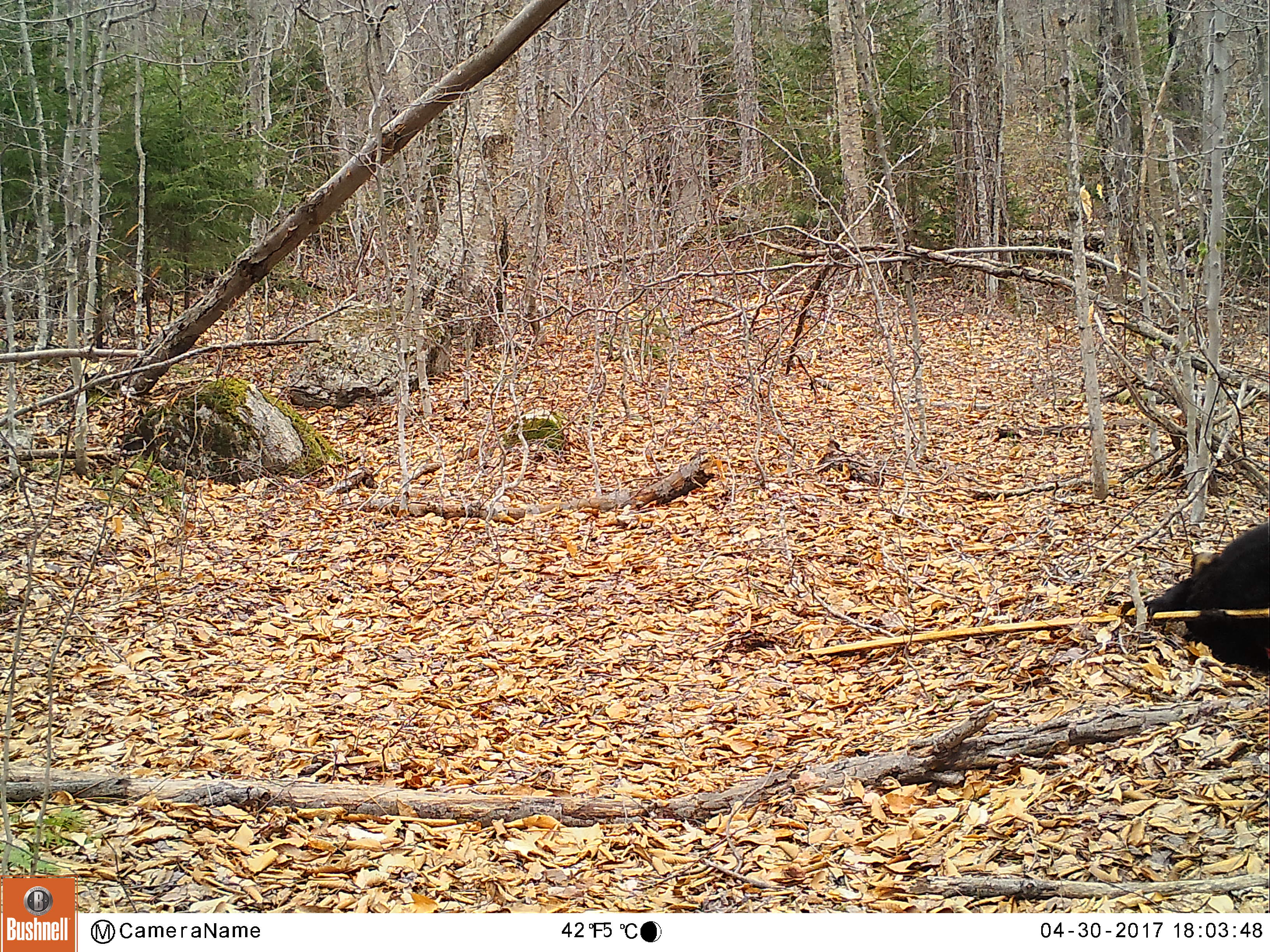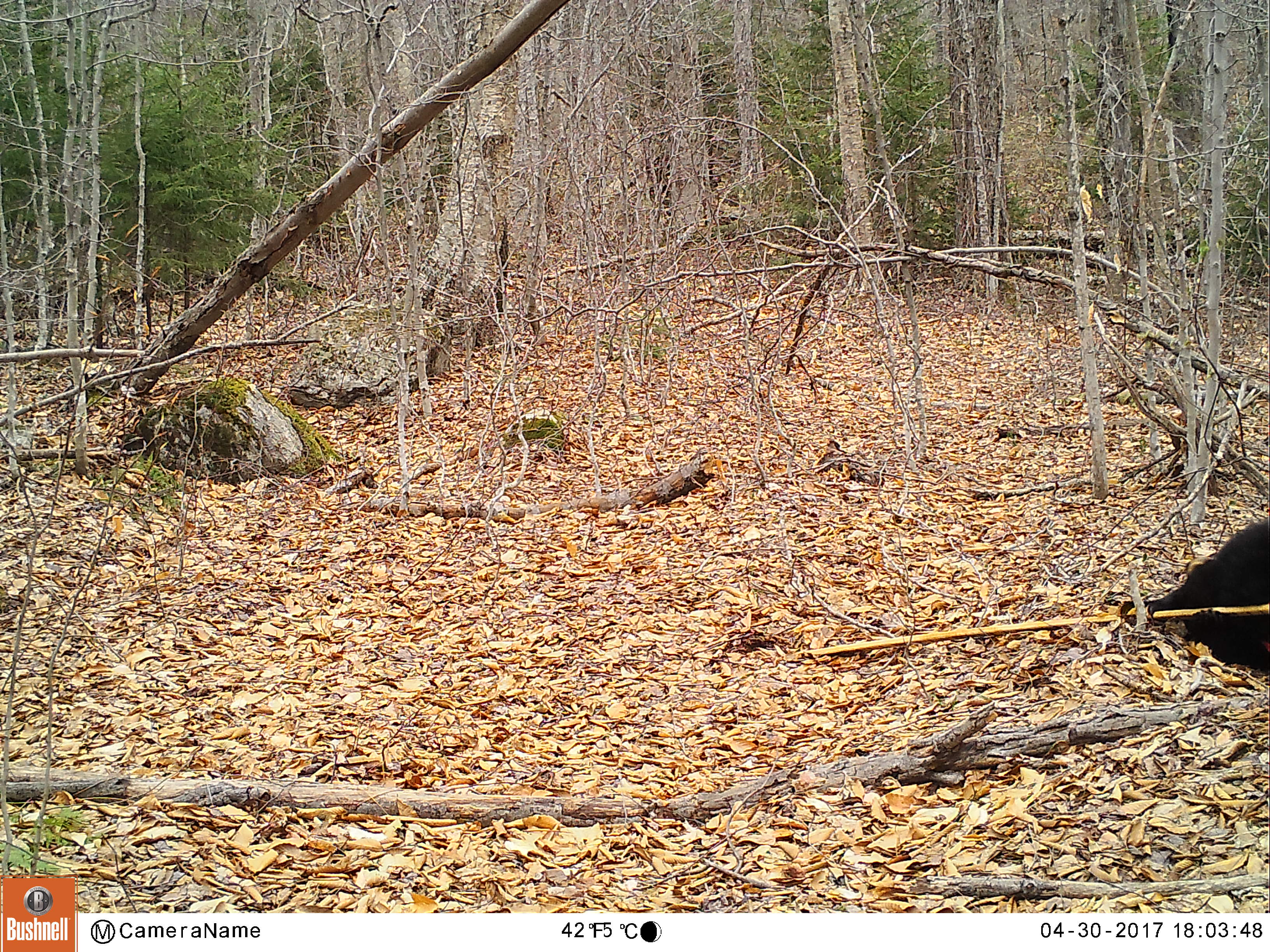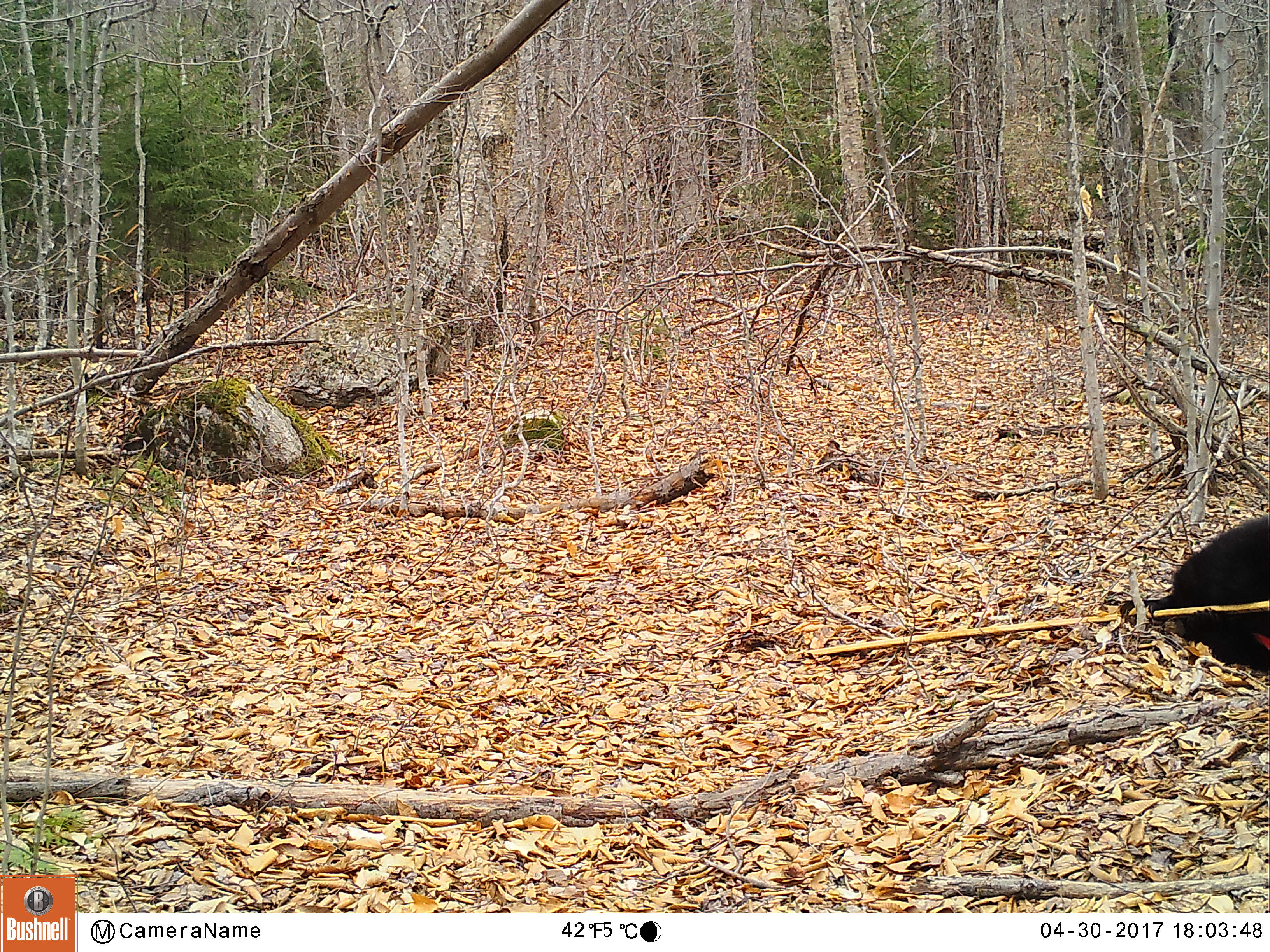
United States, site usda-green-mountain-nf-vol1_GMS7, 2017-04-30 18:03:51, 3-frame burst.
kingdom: Animalia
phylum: Chordata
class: Mammalia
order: Carnivora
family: Ursidae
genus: Ursus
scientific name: Ursus americanus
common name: black bear